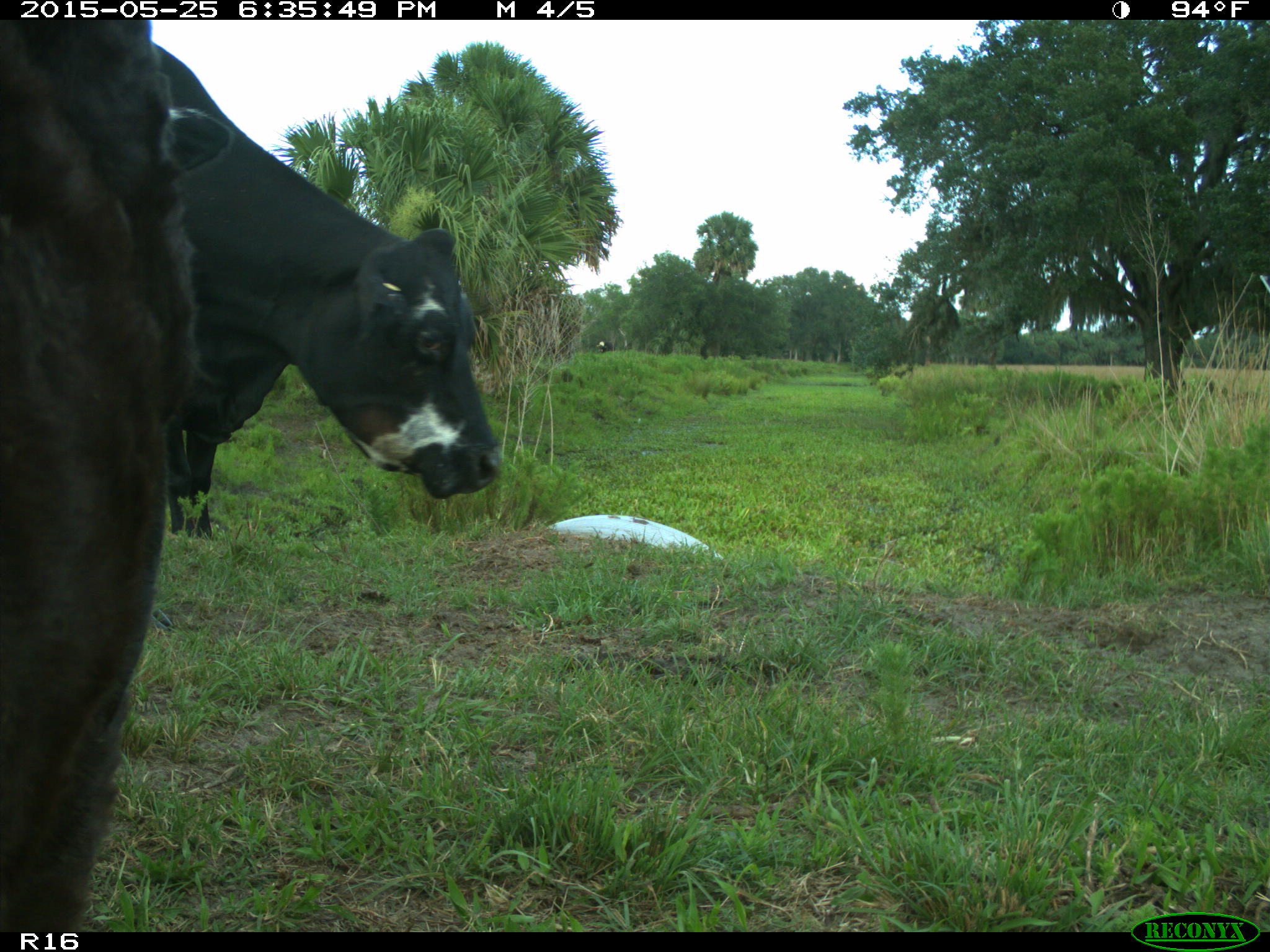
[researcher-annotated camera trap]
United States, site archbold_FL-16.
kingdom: Animalia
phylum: Chordata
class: Mammalia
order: Artiodactyla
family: Bovidae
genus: Bos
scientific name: Bos taurus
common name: domestic cow